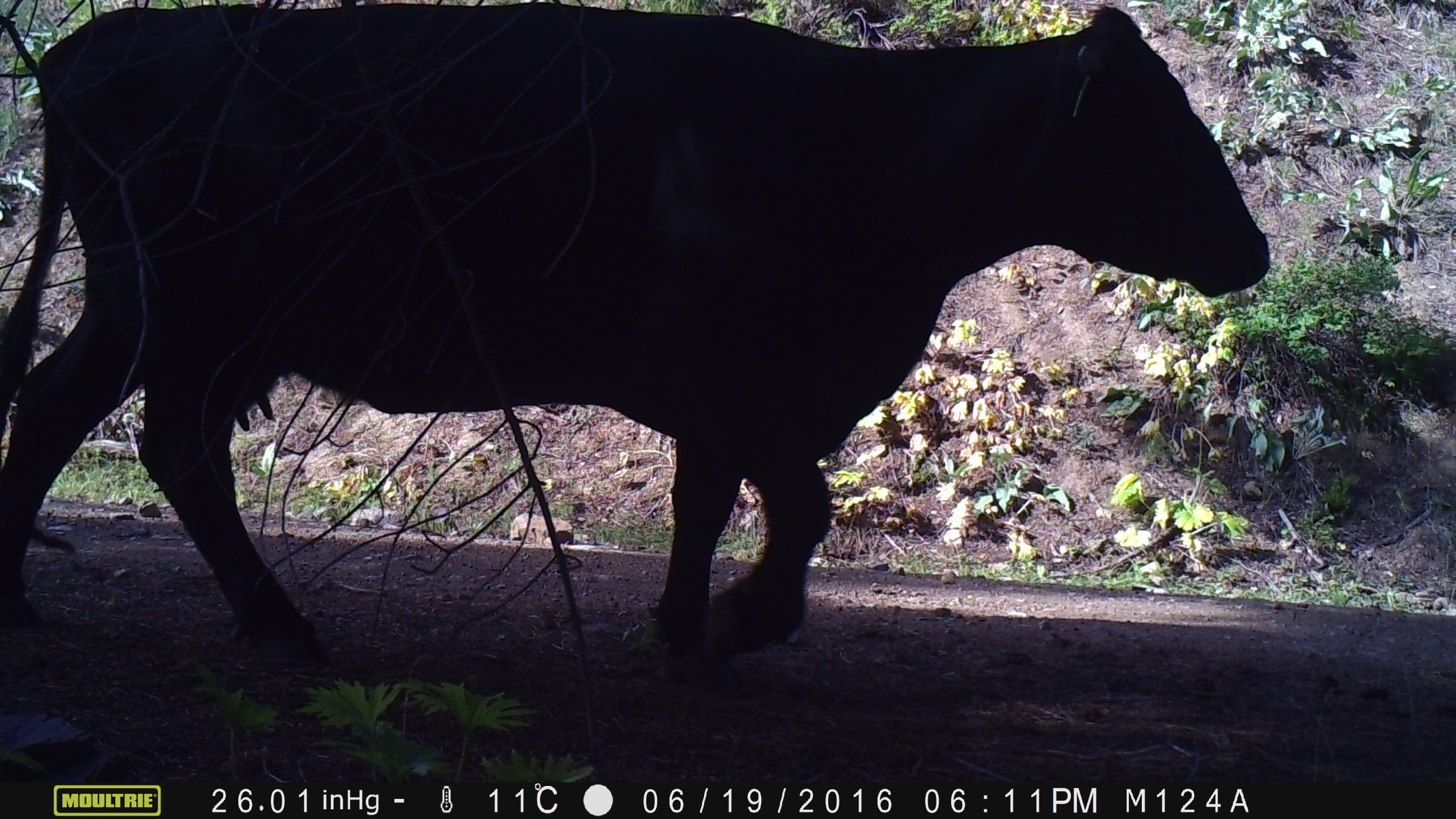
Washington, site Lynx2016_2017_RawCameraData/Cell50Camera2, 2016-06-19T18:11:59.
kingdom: Animalia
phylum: Chordata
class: Mammalia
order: Artiodactyla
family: Bovidae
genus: Bos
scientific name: Bos taurus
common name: domestic cattle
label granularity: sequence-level